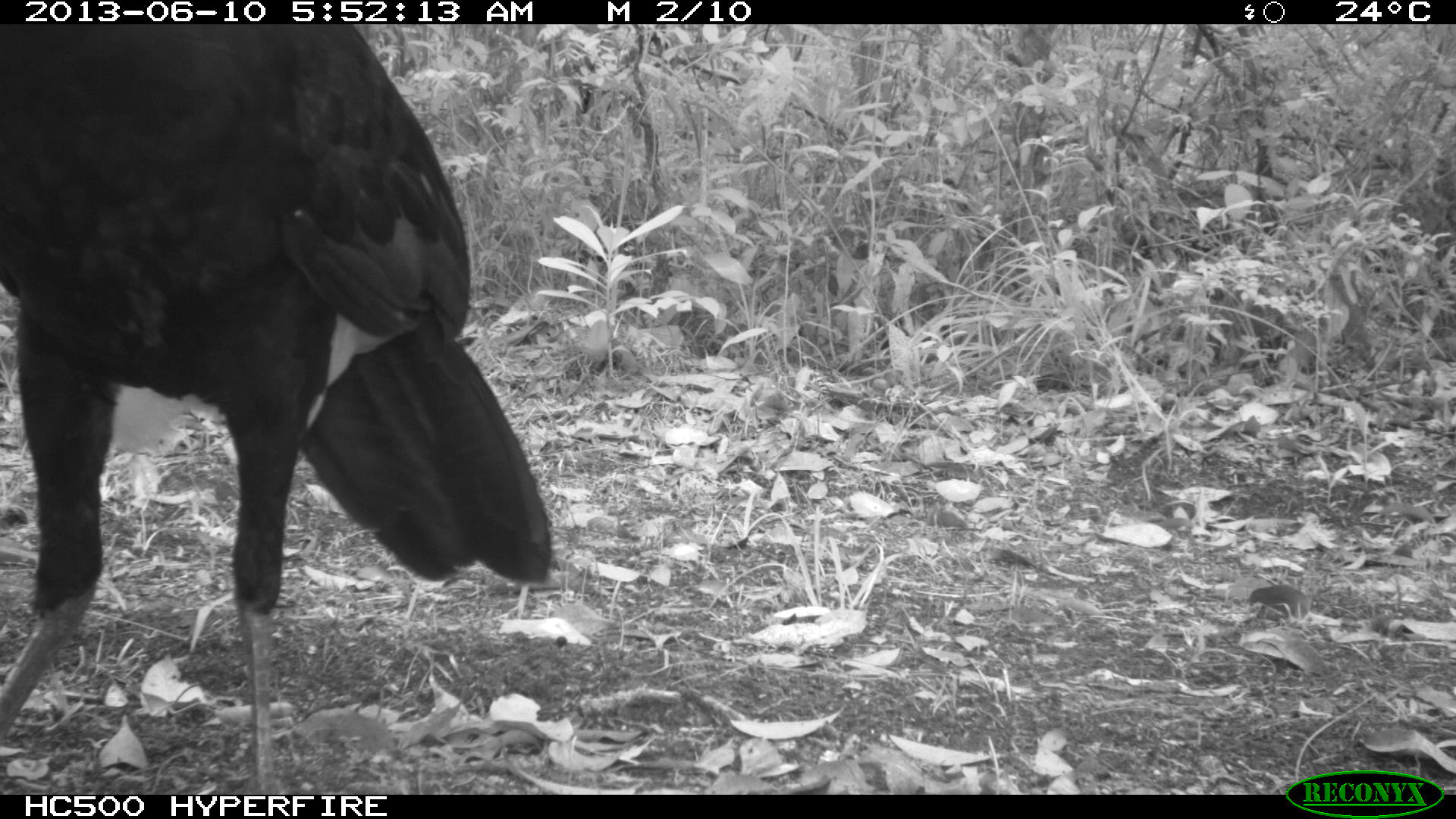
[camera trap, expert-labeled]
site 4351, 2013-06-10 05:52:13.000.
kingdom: Animalia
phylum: Chordata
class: Aves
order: Galliformes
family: Cracidae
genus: Crax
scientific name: Crax rubra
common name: great curassow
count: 1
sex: male